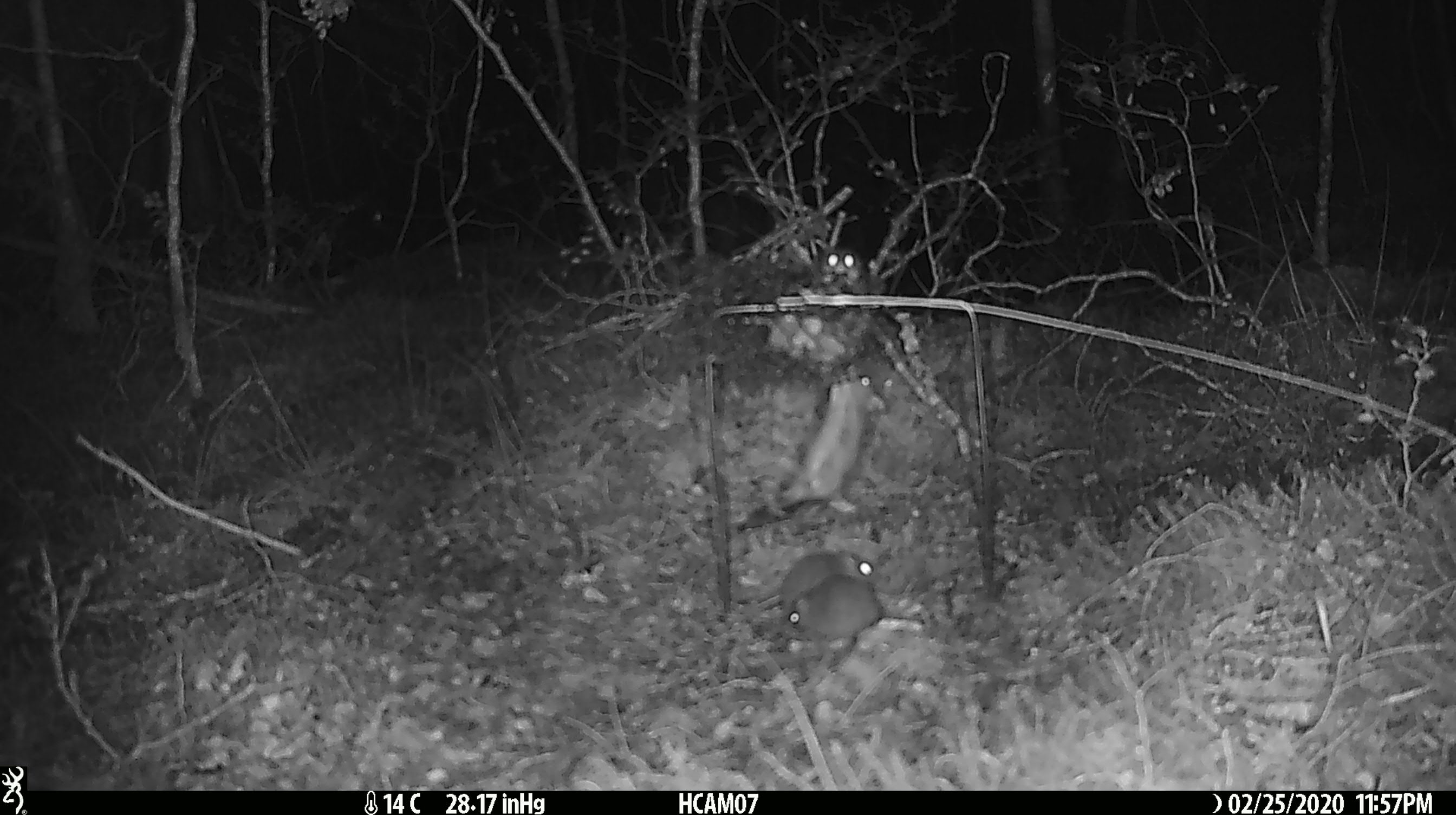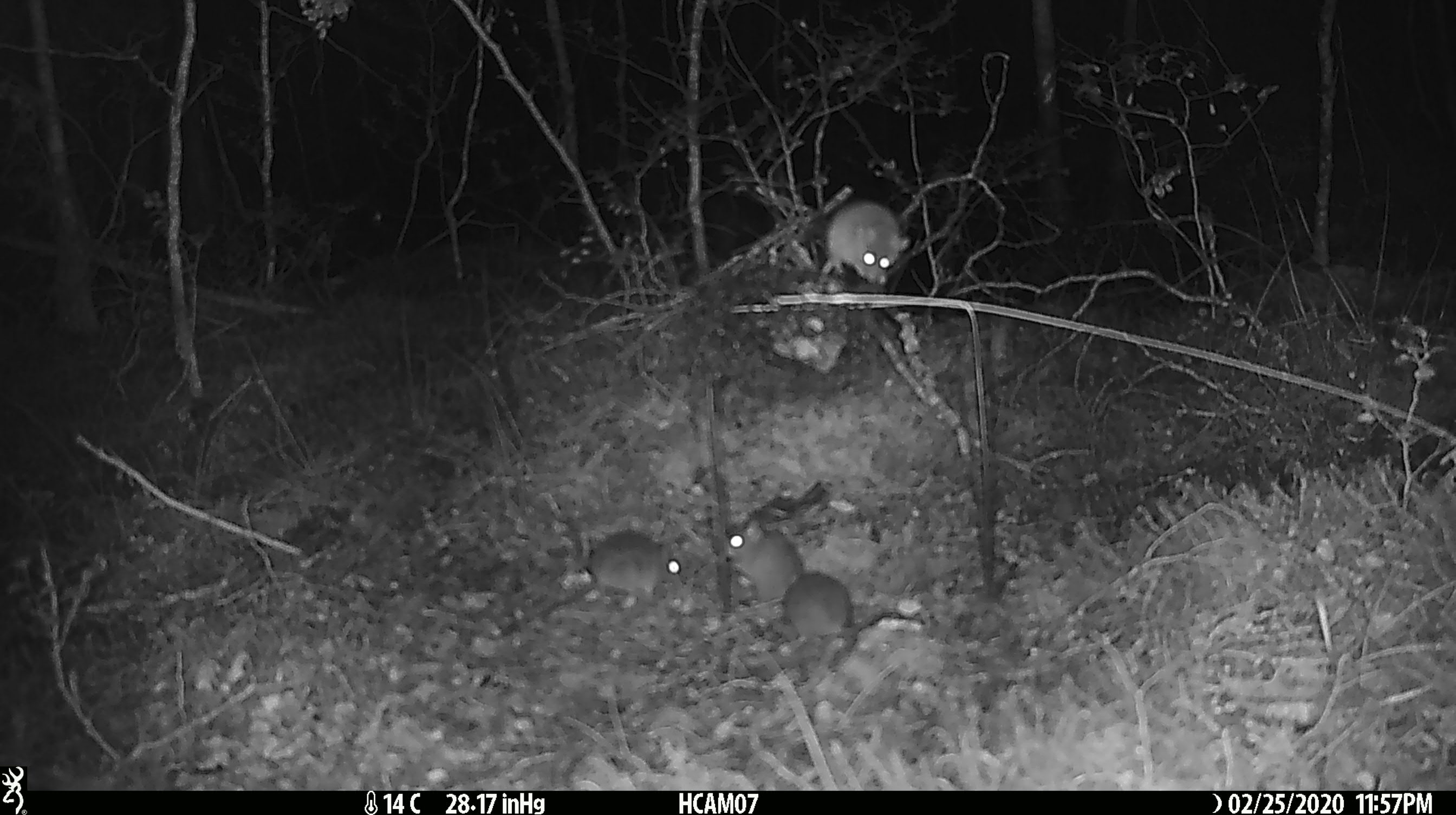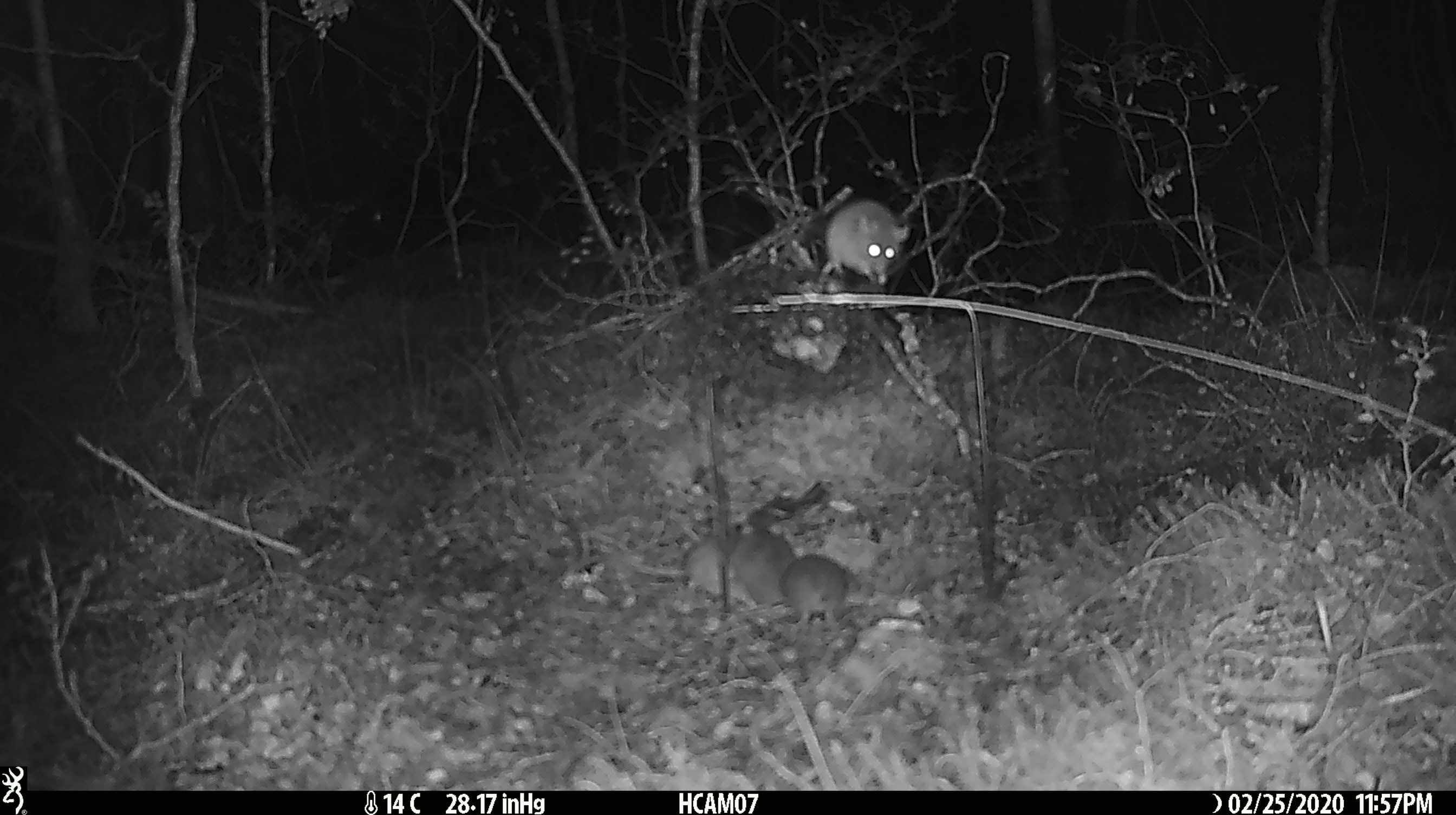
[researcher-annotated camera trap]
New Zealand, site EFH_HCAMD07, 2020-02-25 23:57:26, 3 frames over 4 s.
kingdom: Animalia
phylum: Chordata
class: Mammalia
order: Rodentia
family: Muridae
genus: Mus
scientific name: Mus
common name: mouse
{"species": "mouse (Mus)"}